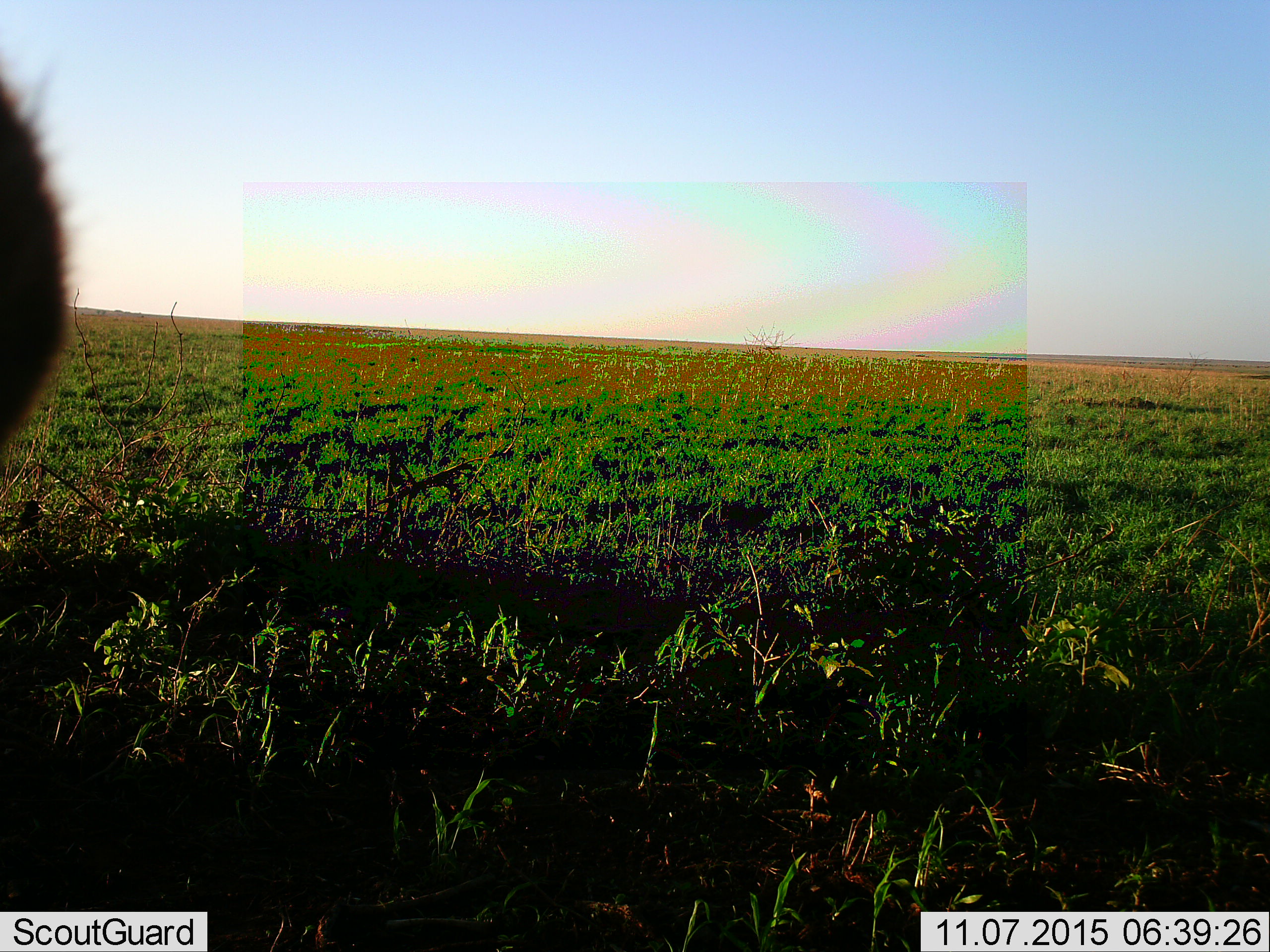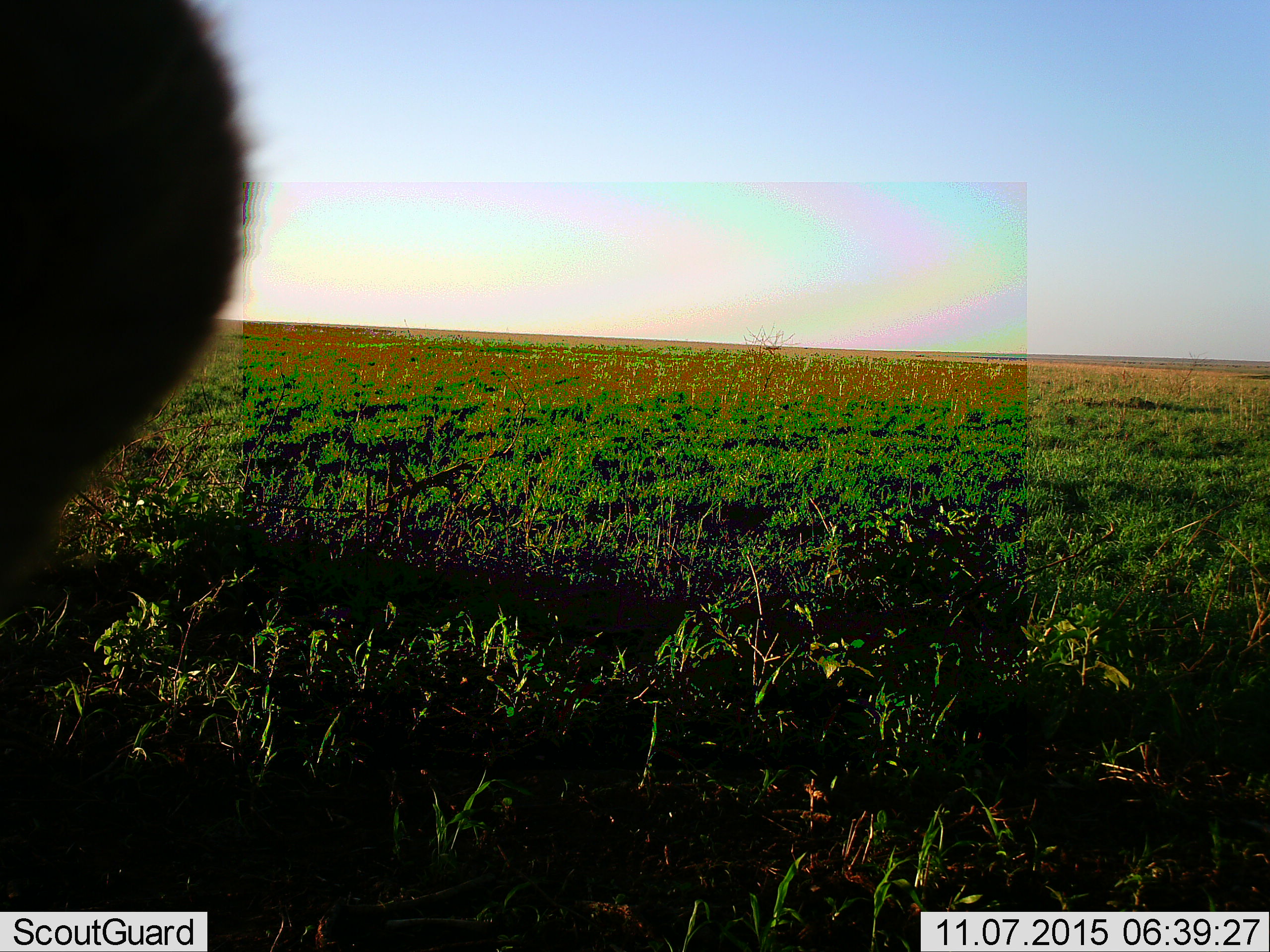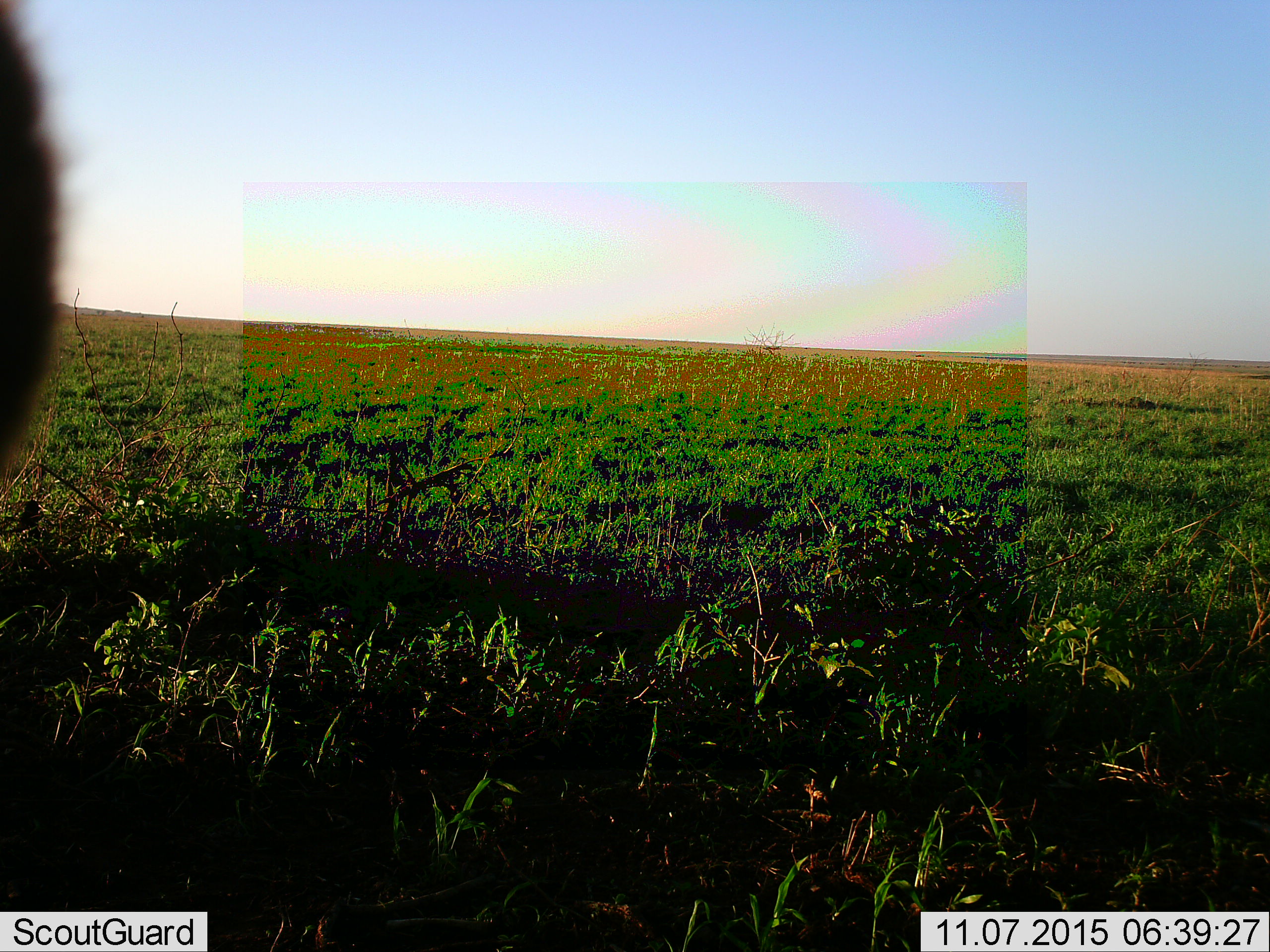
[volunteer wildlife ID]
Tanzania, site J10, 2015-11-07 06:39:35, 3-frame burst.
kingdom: Animalia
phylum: Chordata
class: Mammalia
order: Carnivora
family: Felidae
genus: Panthera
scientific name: Panthera leo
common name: lion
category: lionfemale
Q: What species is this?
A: Lionfemale (lion) (Panthera leo).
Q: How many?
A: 1.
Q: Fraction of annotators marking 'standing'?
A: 100%.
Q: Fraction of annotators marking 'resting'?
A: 0%.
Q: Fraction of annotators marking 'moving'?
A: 50%.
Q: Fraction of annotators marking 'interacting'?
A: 0%.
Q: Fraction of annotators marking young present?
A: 0%.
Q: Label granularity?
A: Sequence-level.